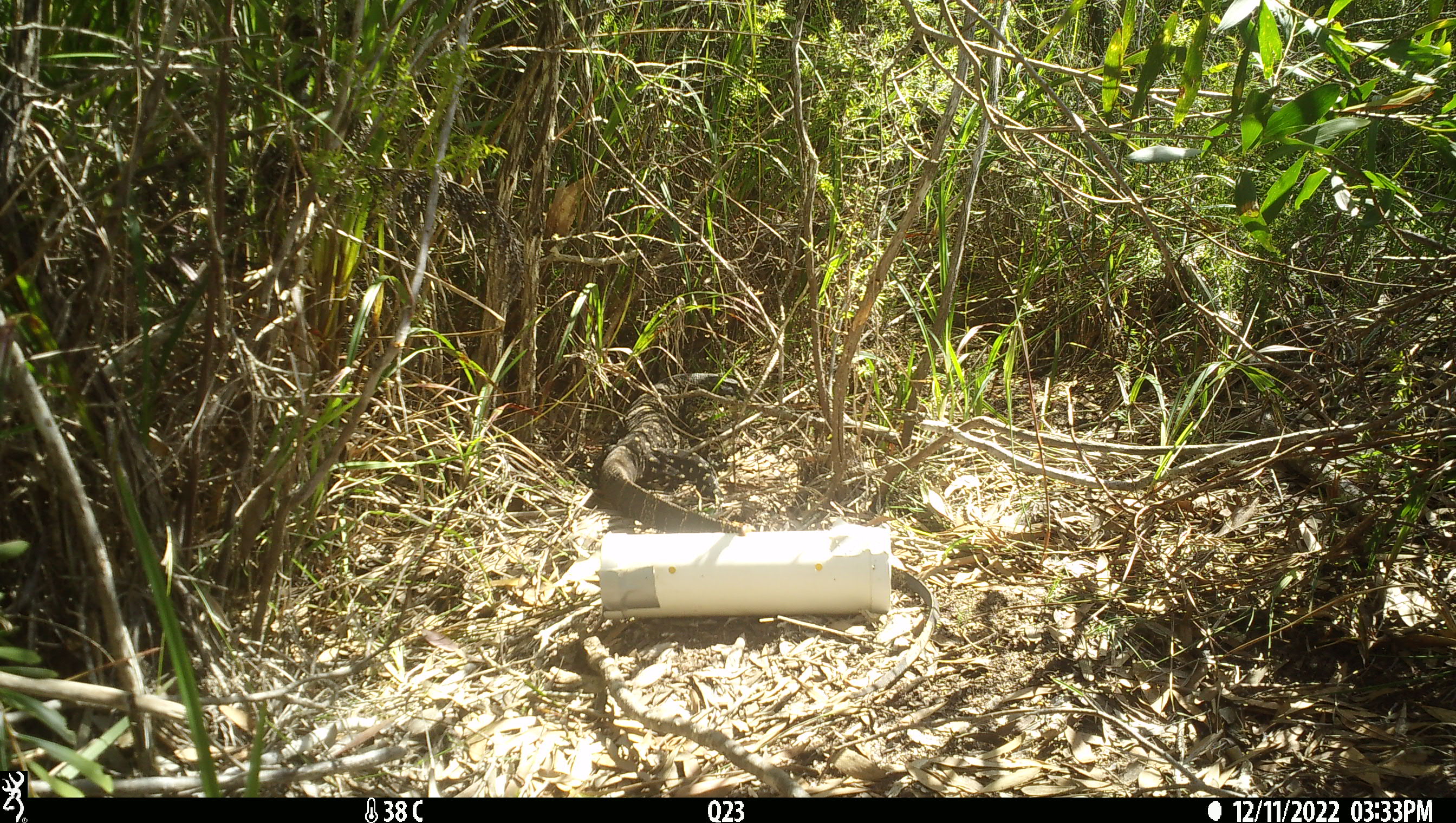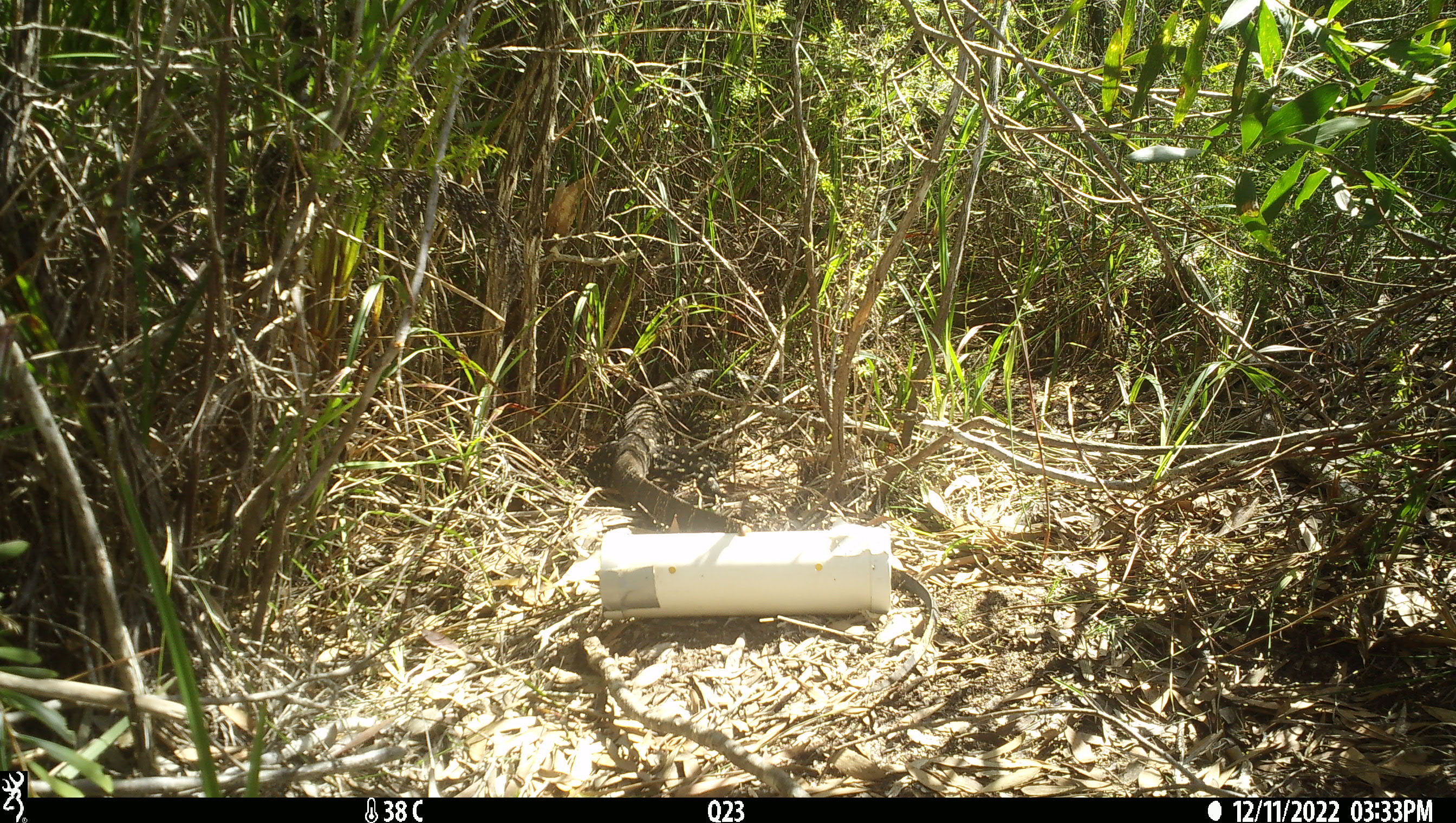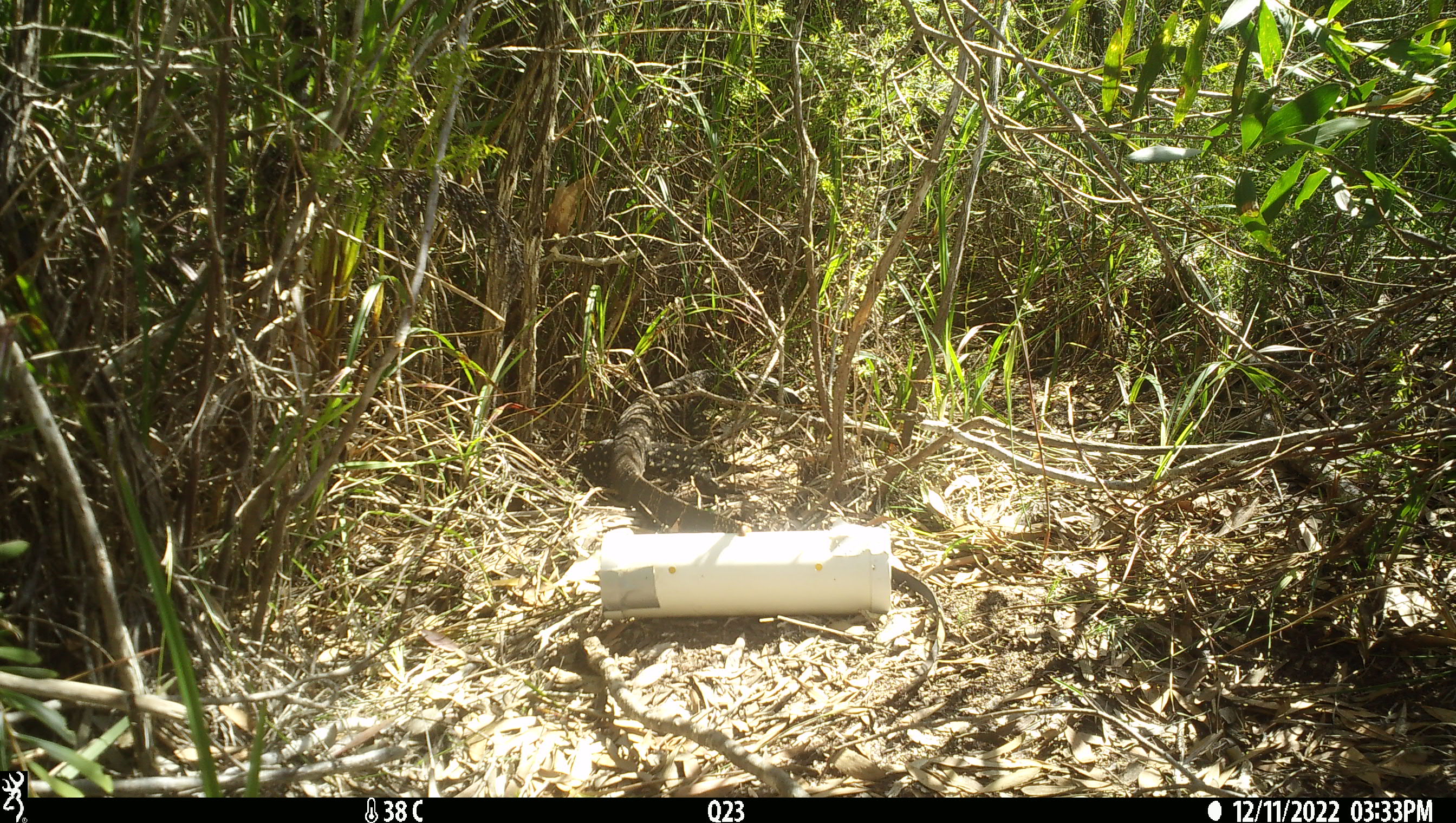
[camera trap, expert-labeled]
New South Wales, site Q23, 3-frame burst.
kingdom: Animalia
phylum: Chordata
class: Reptilia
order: Squamata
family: Varanidae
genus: Varanus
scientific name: Varanus varius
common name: lace monitor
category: goanna